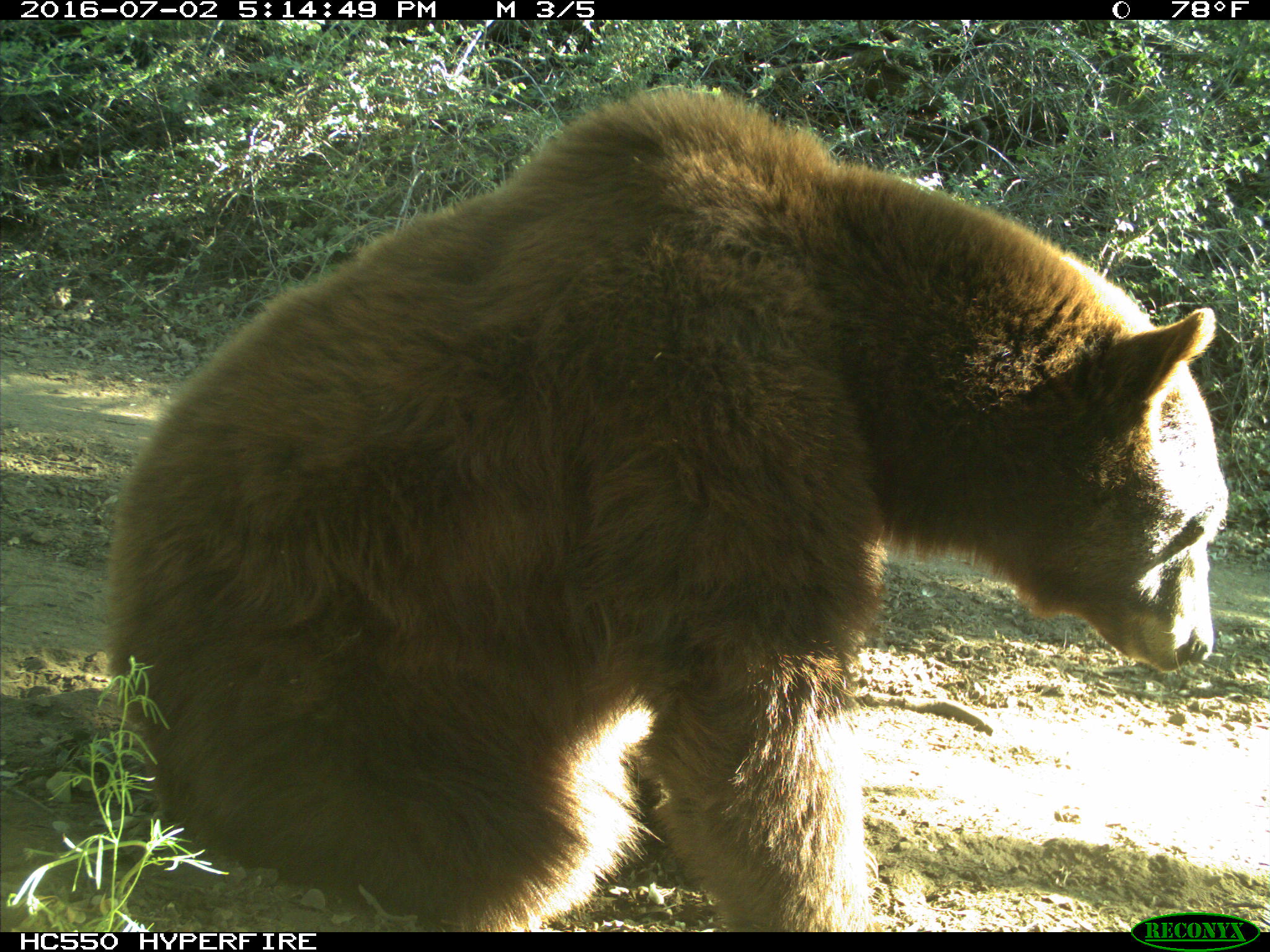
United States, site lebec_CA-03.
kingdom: Animalia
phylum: Chordata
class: Mammalia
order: Carnivora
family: Ursidae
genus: Ursus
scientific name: Ursus americanus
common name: american black bear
Ursus americanus (american black bear).